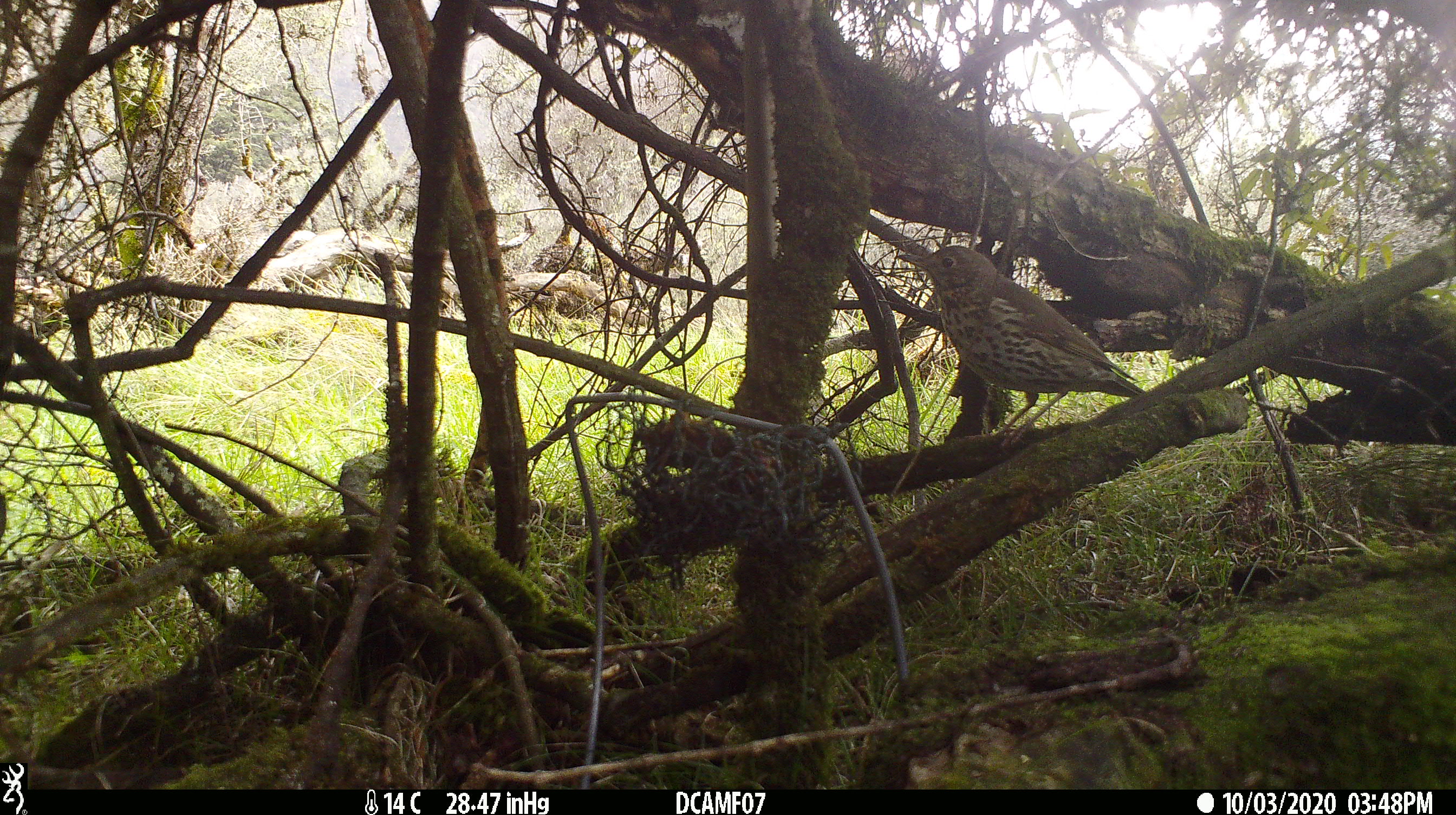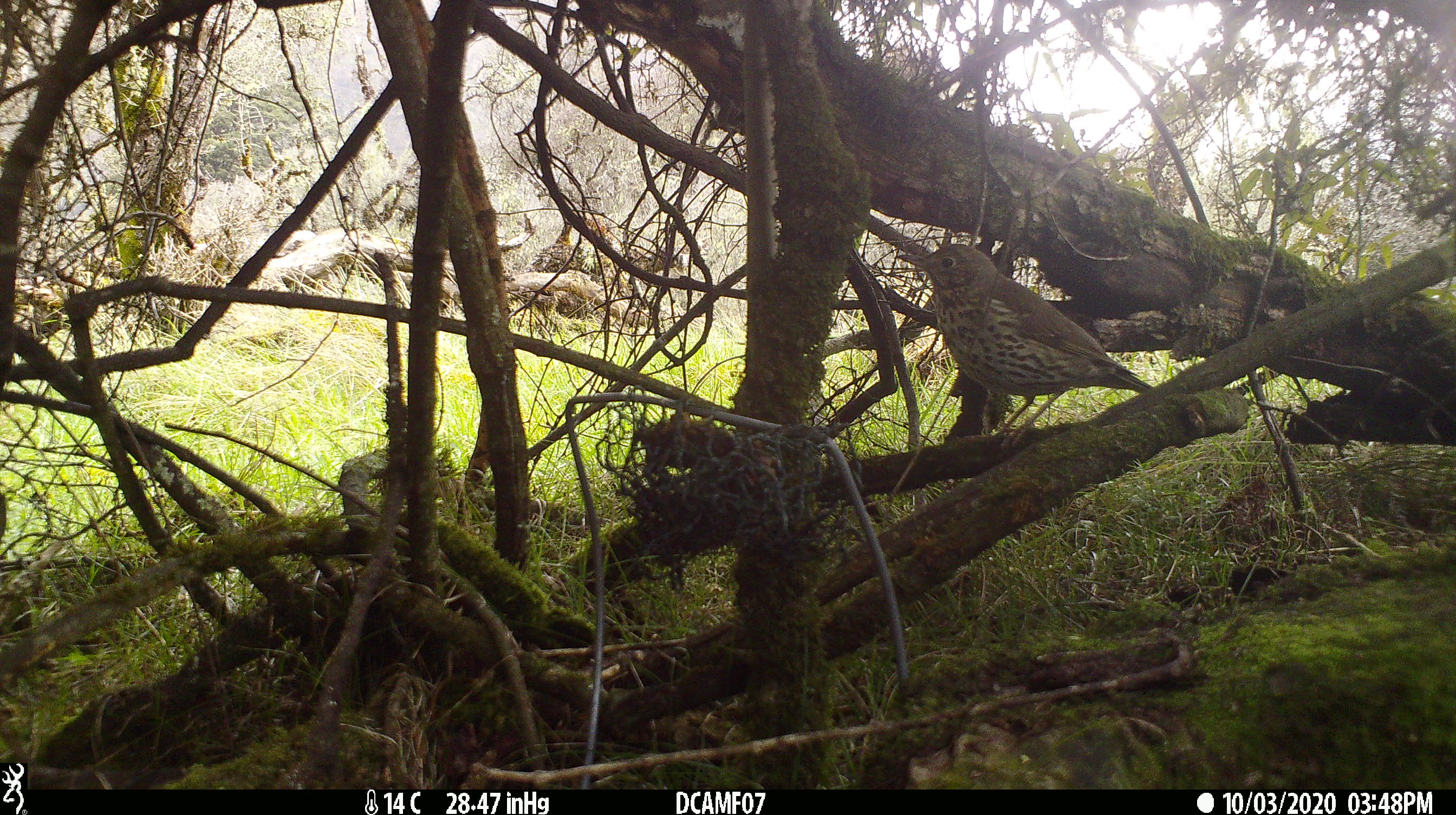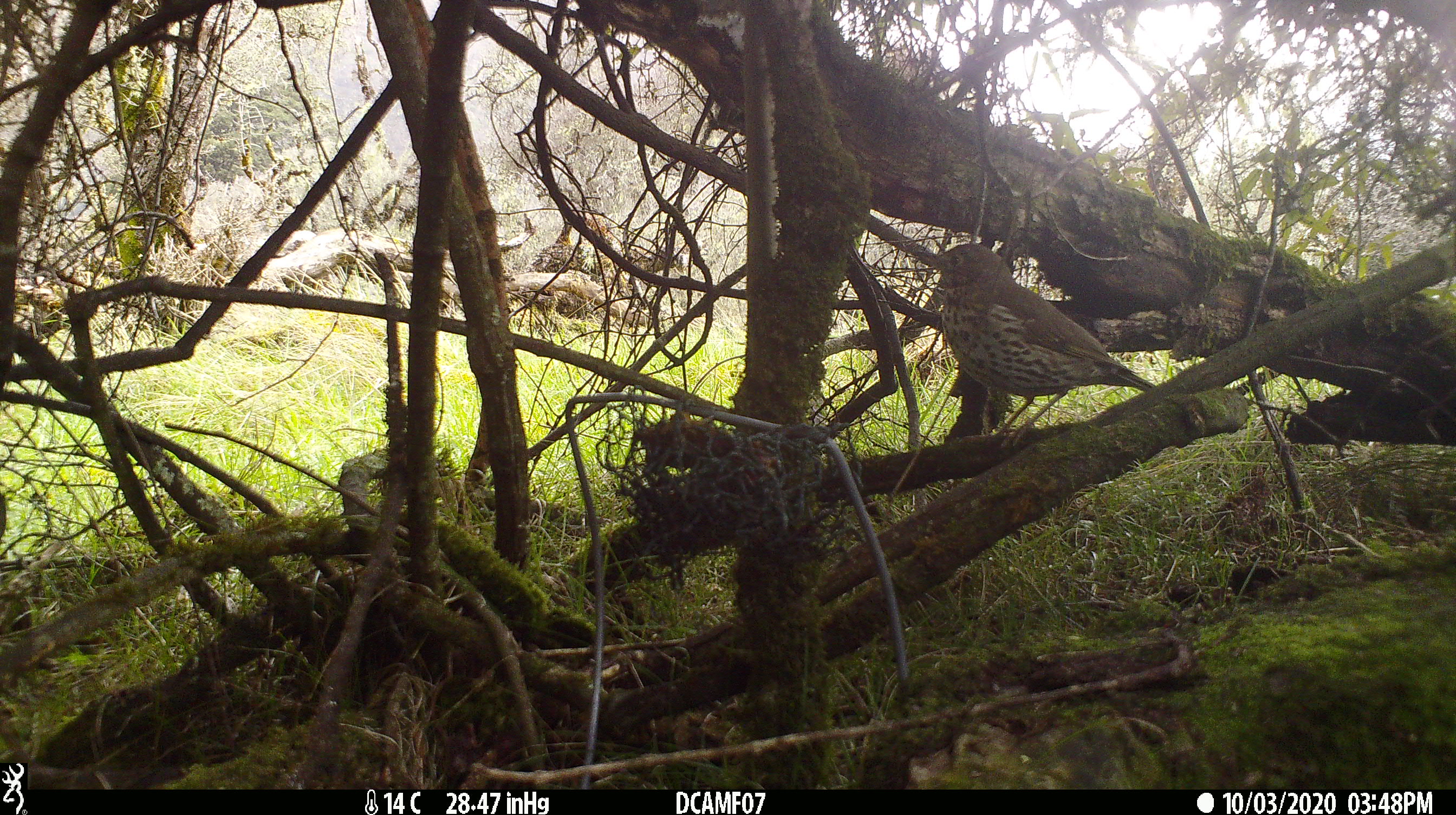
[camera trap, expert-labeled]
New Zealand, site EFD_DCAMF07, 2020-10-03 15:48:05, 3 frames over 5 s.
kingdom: Animalia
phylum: Chordata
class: Aves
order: Passeriformes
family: Turdidae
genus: Turdus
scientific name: Turdus philomelos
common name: song thrush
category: thrush